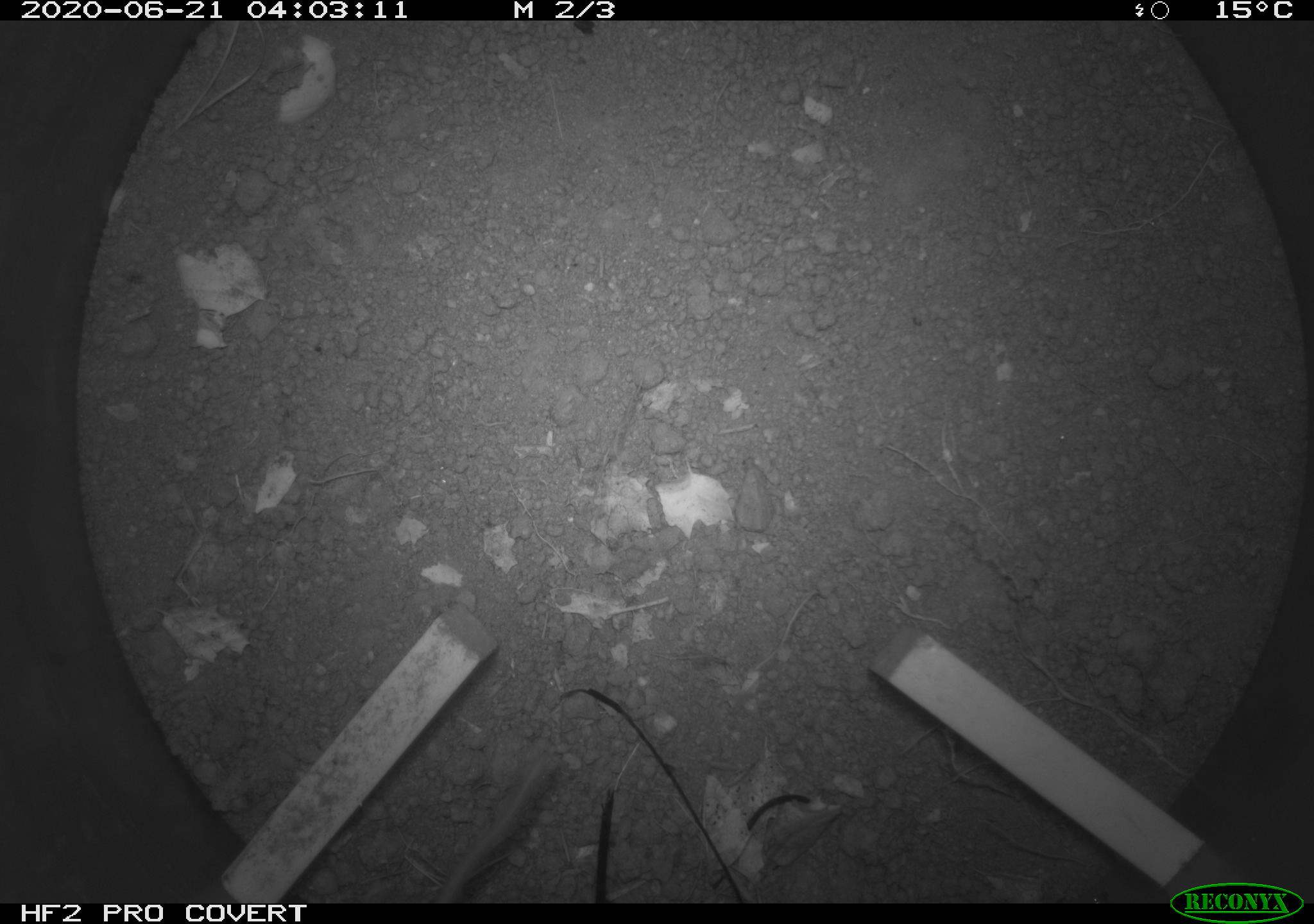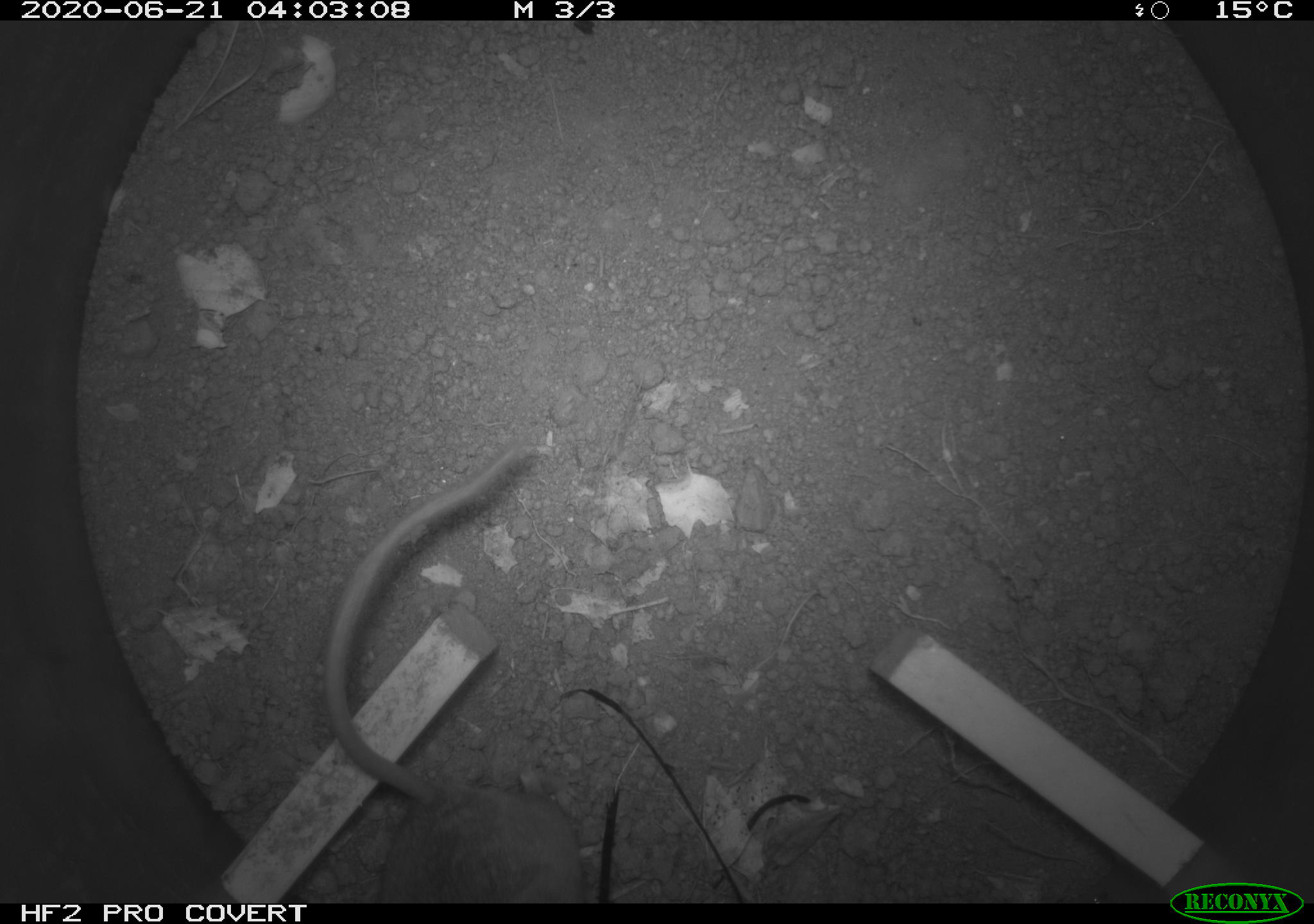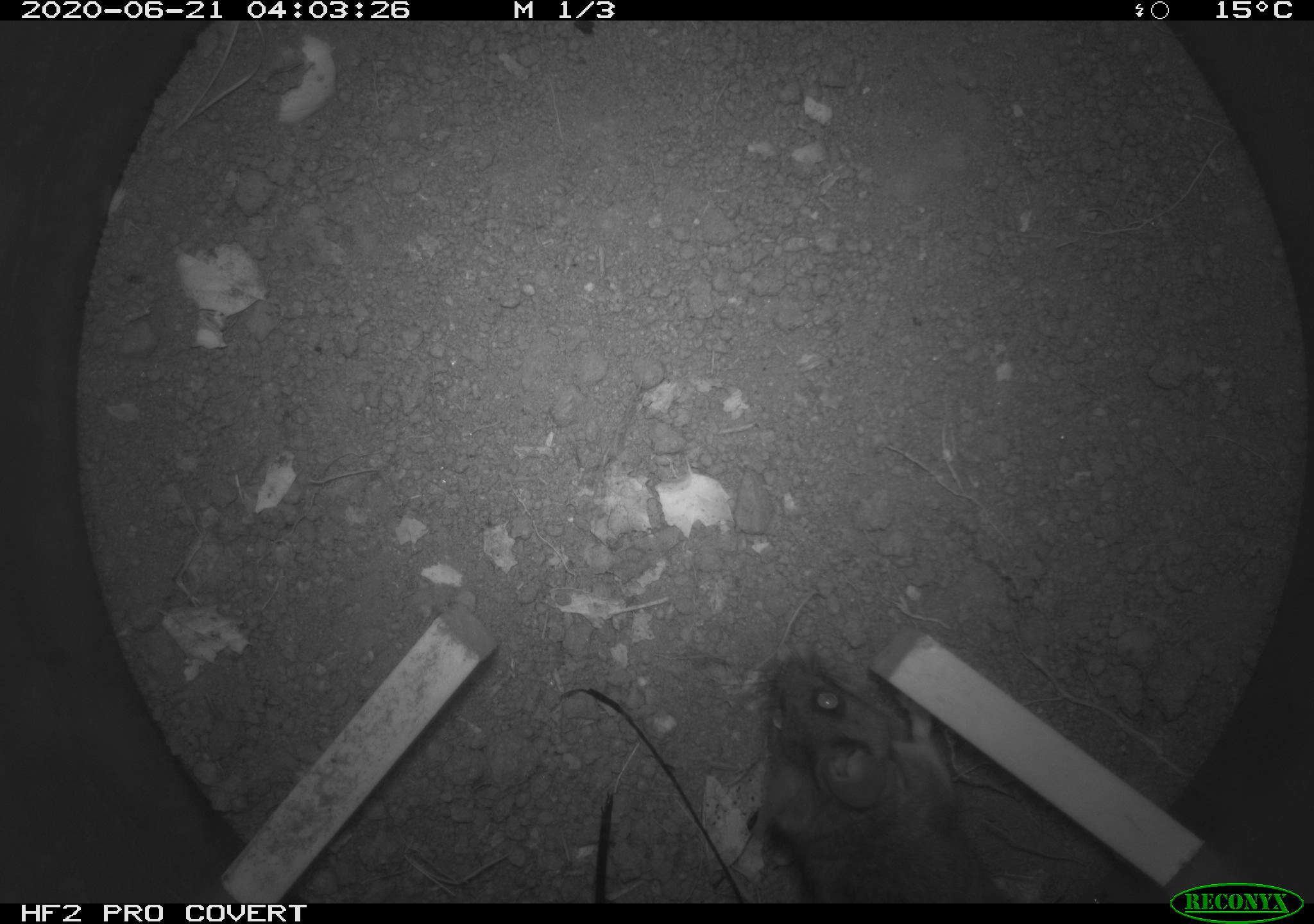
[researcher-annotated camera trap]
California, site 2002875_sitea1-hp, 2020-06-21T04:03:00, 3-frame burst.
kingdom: Animalia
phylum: Chordata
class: Mammalia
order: Rodentia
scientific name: Rodentia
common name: mouse species